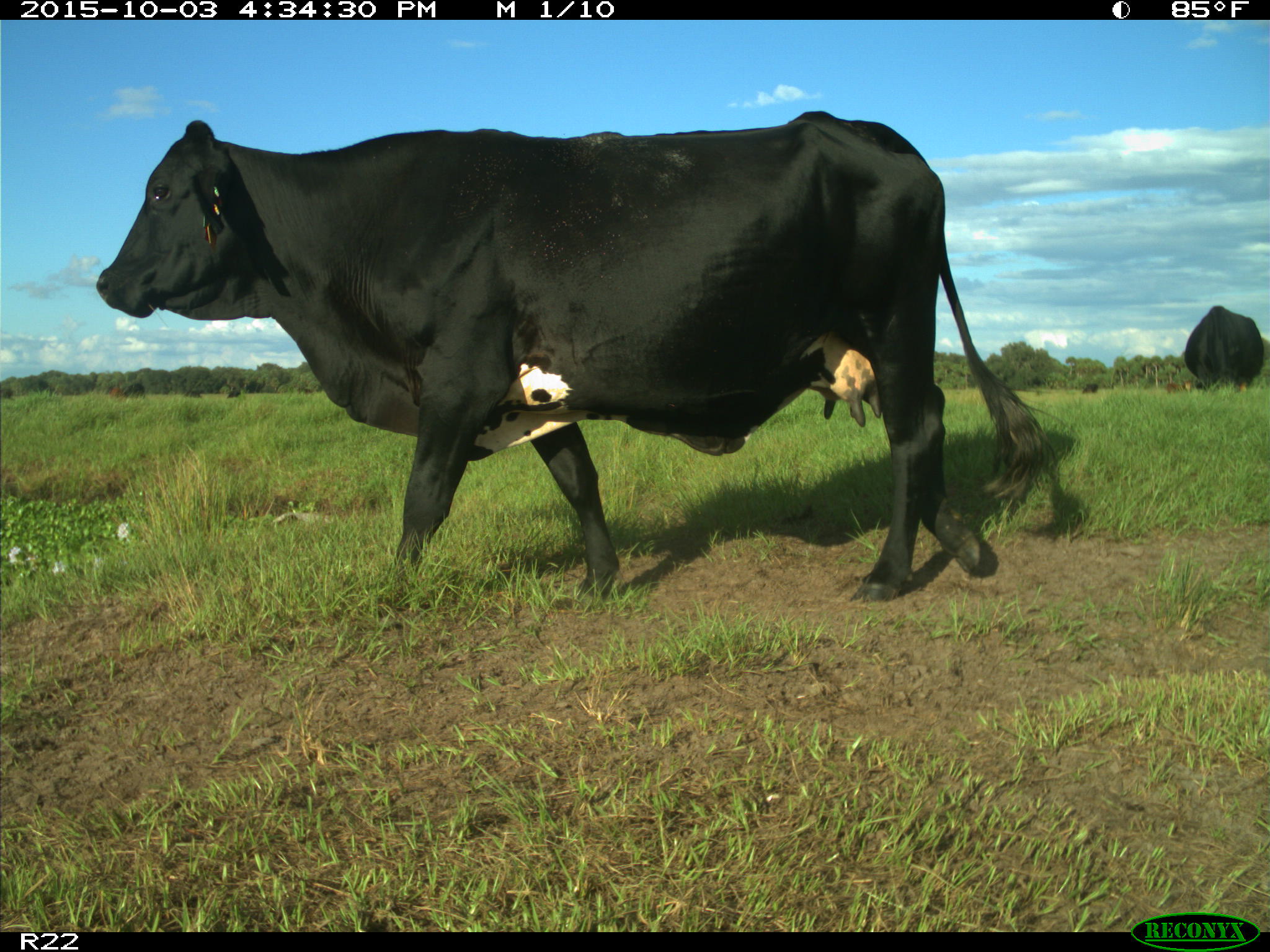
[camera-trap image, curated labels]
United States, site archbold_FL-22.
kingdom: Animalia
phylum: Chordata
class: Mammalia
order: Artiodactyla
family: Bovidae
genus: Bos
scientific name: Bos taurus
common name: domestic cow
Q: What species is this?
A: Bos taurus (domestic cow).